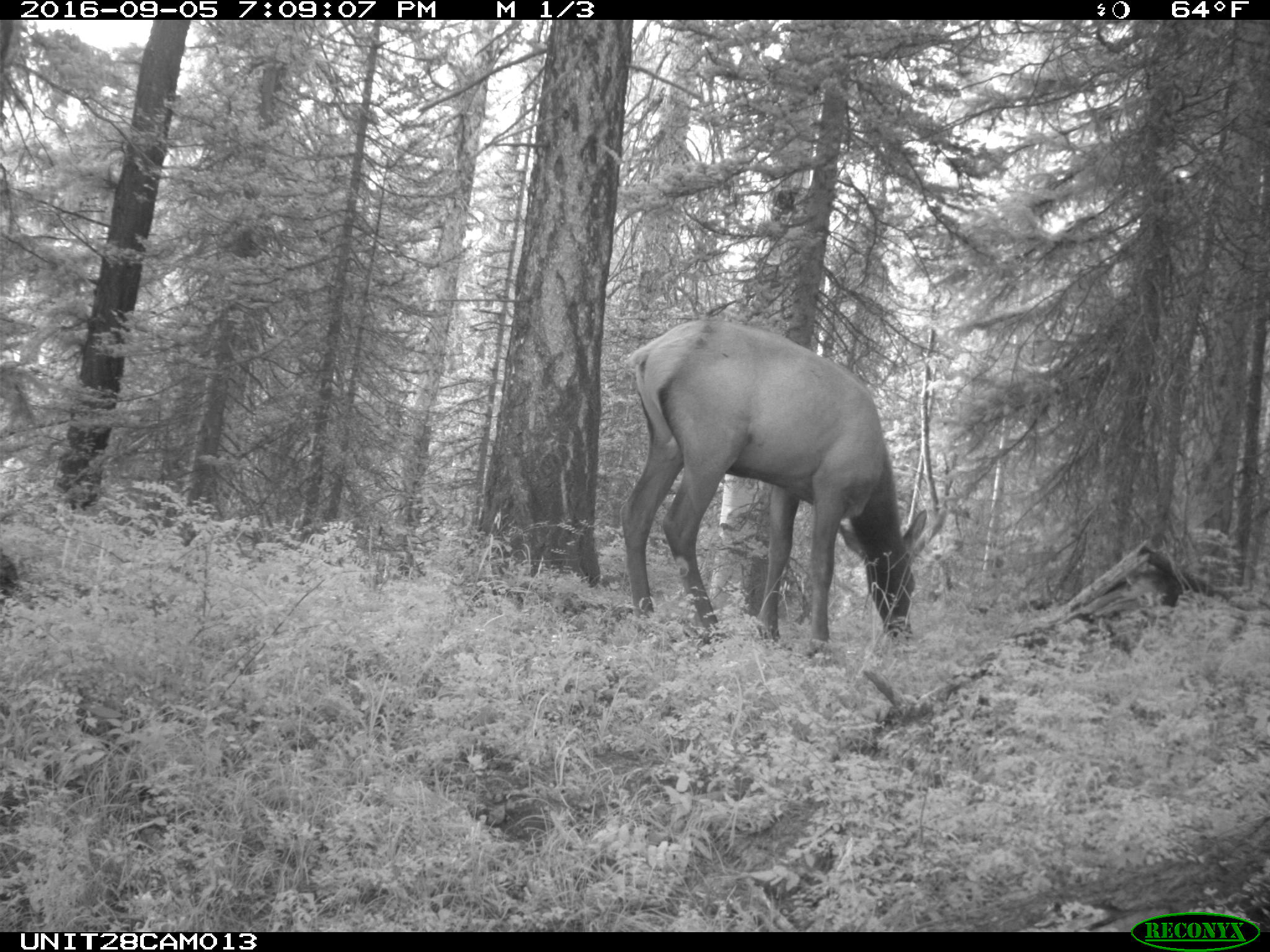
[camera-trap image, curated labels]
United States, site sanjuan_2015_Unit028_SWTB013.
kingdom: Animalia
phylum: Chordata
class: Mammalia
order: Artiodactyla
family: Cervidae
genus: Cervus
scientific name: Cervus elaphus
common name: red deer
Cervus elaphus (red deer).